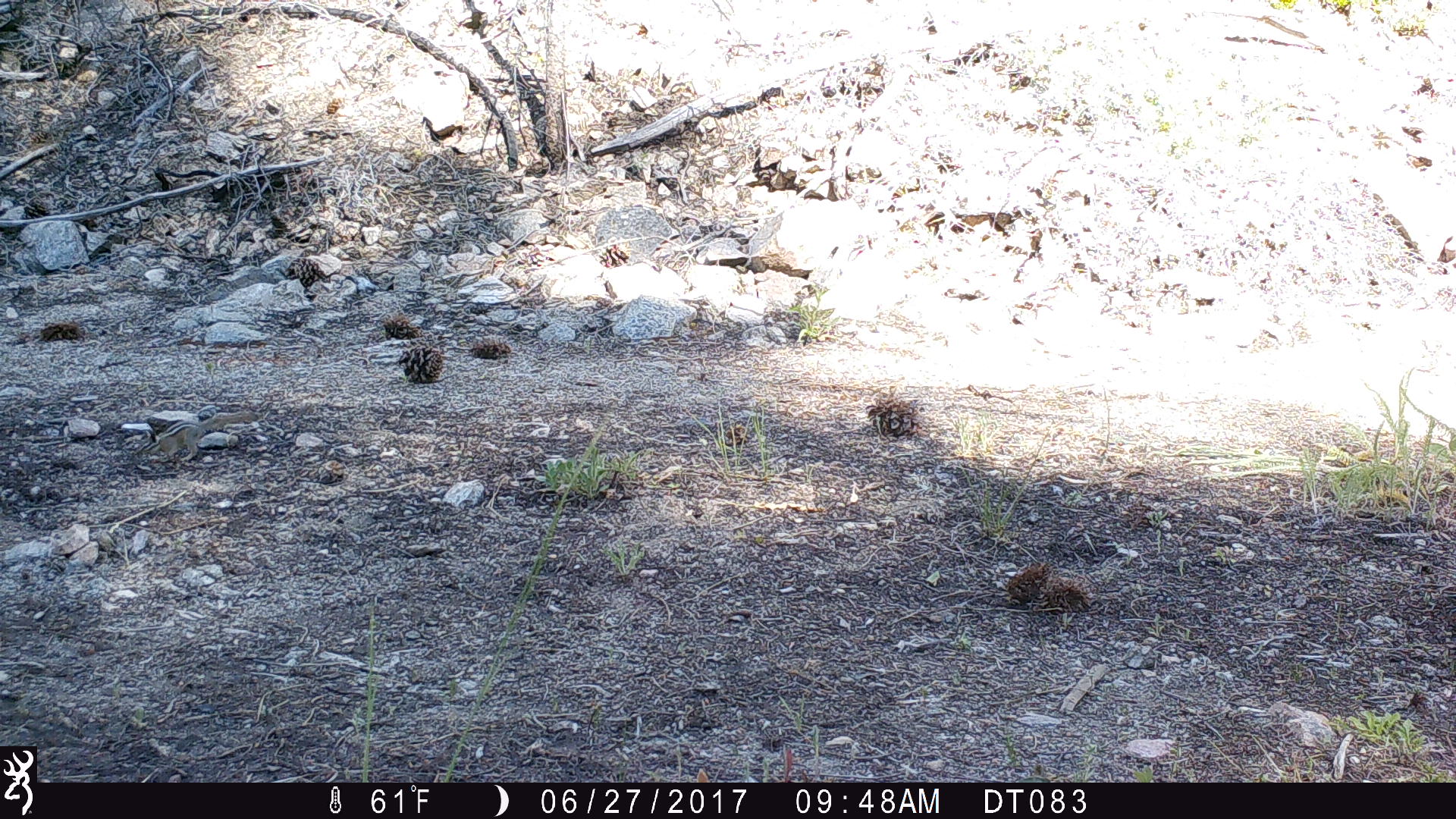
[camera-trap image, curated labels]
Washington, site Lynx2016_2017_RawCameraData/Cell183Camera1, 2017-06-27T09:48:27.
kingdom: Animalia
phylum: Chordata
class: Mammalia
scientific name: Mammalia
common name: small mammal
Small mammal (Mammalia). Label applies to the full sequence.